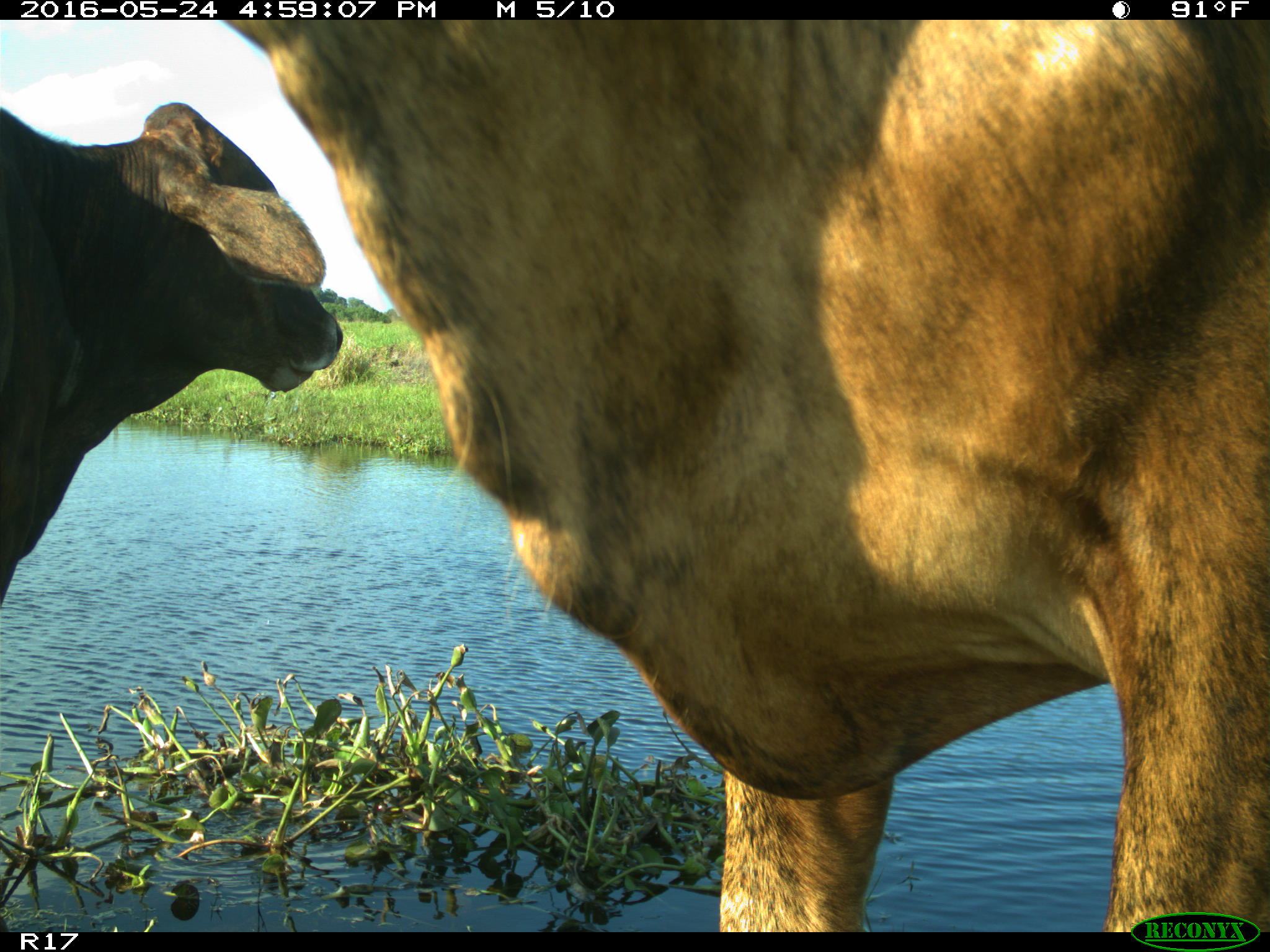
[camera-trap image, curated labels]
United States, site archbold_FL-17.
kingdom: Animalia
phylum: Chordata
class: Mammalia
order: Artiodactyla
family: Bovidae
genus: Bos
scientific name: Bos taurus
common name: domestic cow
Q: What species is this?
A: Bos taurus (domestic cow).